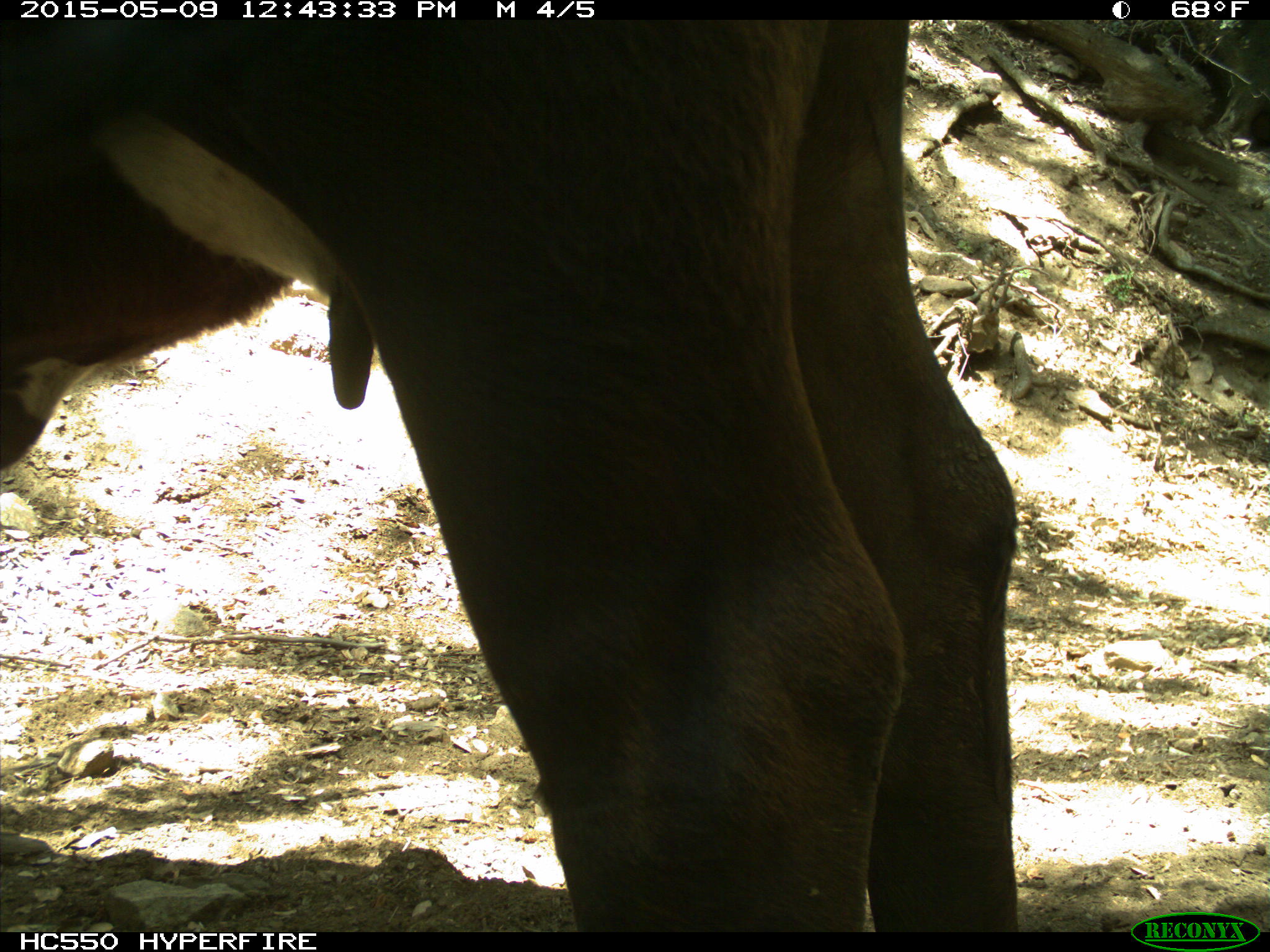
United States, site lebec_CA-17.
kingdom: Animalia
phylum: Chordata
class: Mammalia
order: Artiodactyla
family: Bovidae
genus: Bos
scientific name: Bos taurus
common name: domestic cow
Bos taurus (domestic cow).